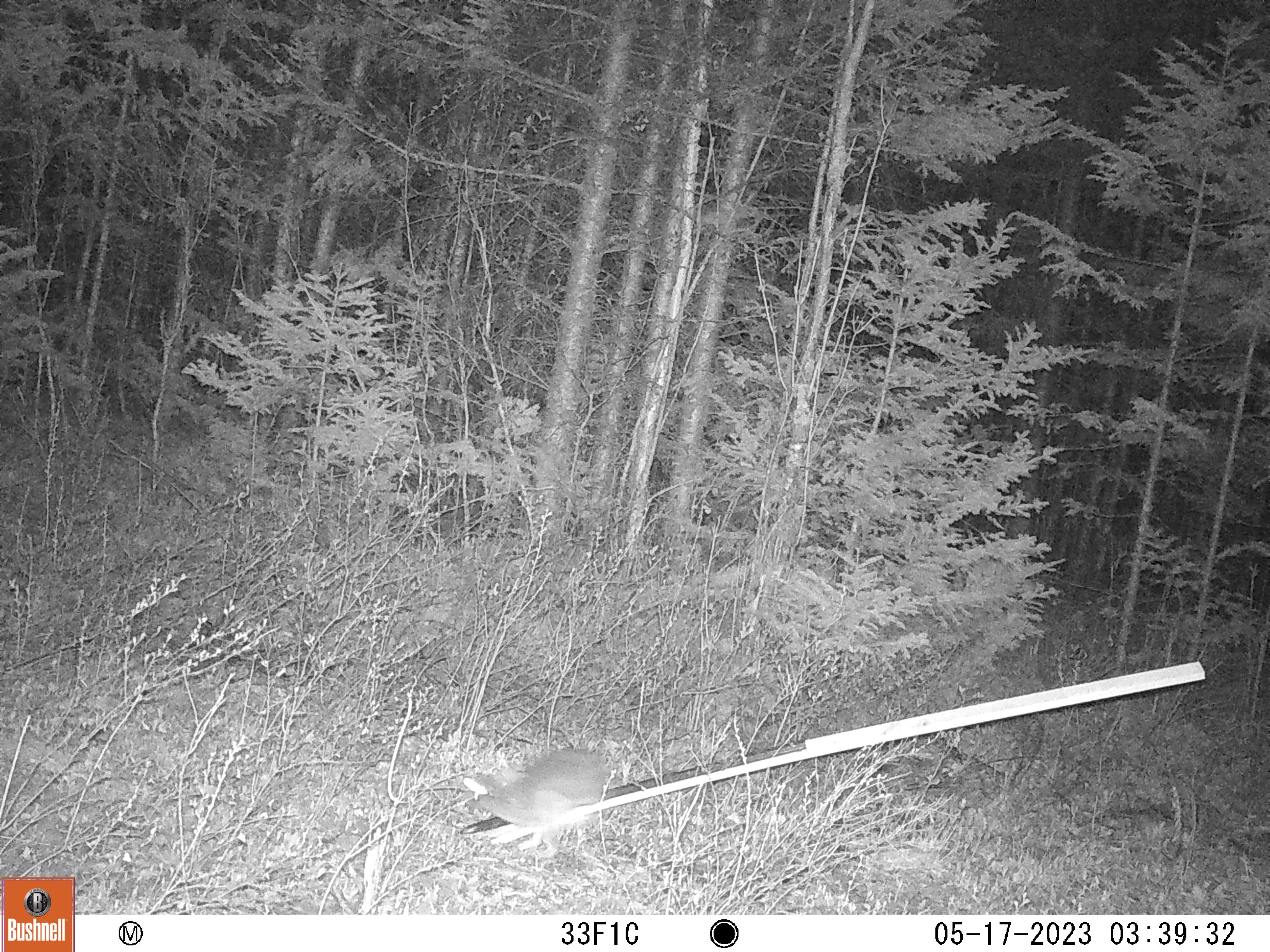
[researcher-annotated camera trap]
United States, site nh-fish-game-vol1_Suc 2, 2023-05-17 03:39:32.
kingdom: Animalia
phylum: Chordata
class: Mammalia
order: Lagomorpha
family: Leporidae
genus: Lepus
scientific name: Lepus americanus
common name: snowshoe hare